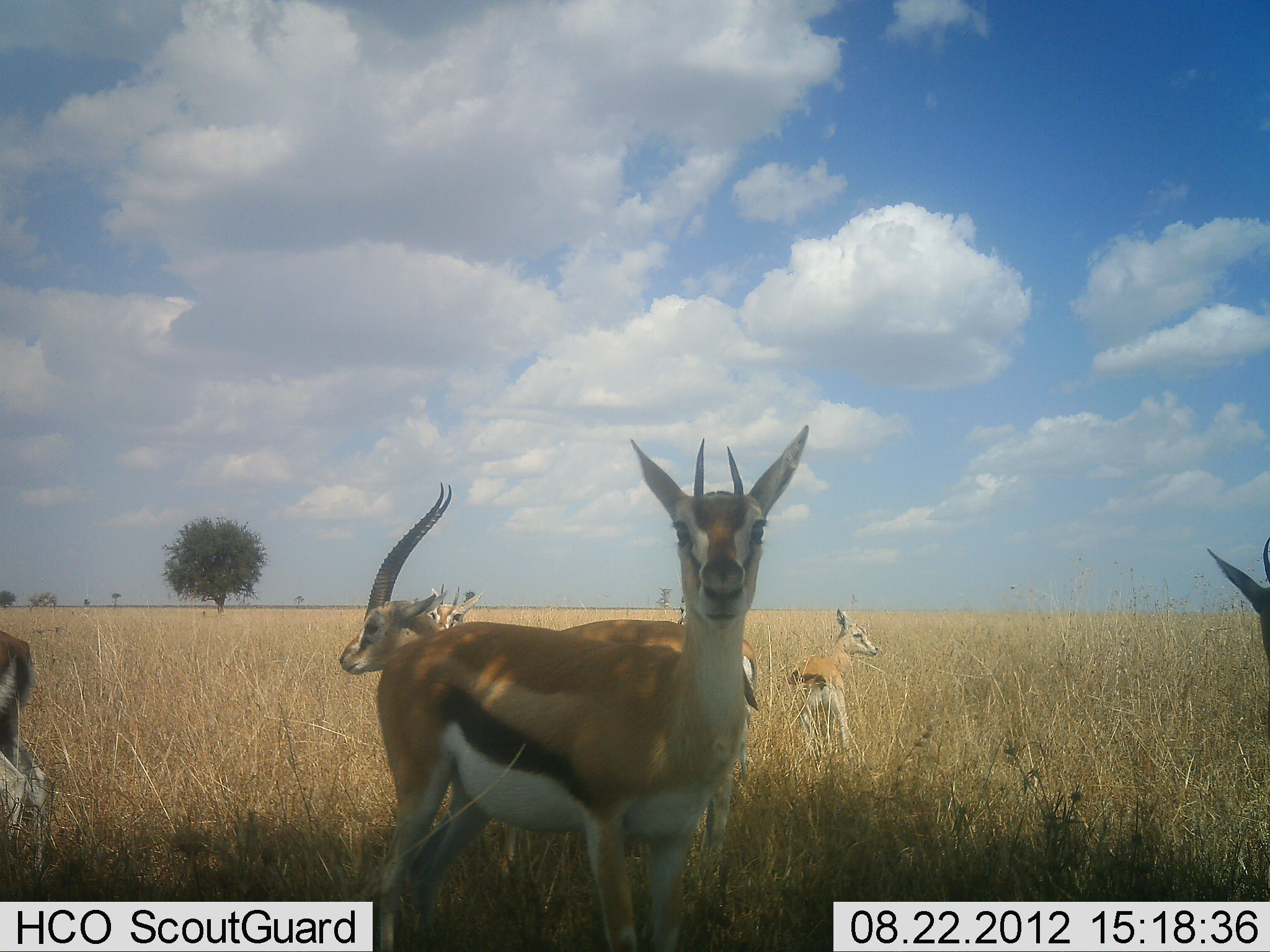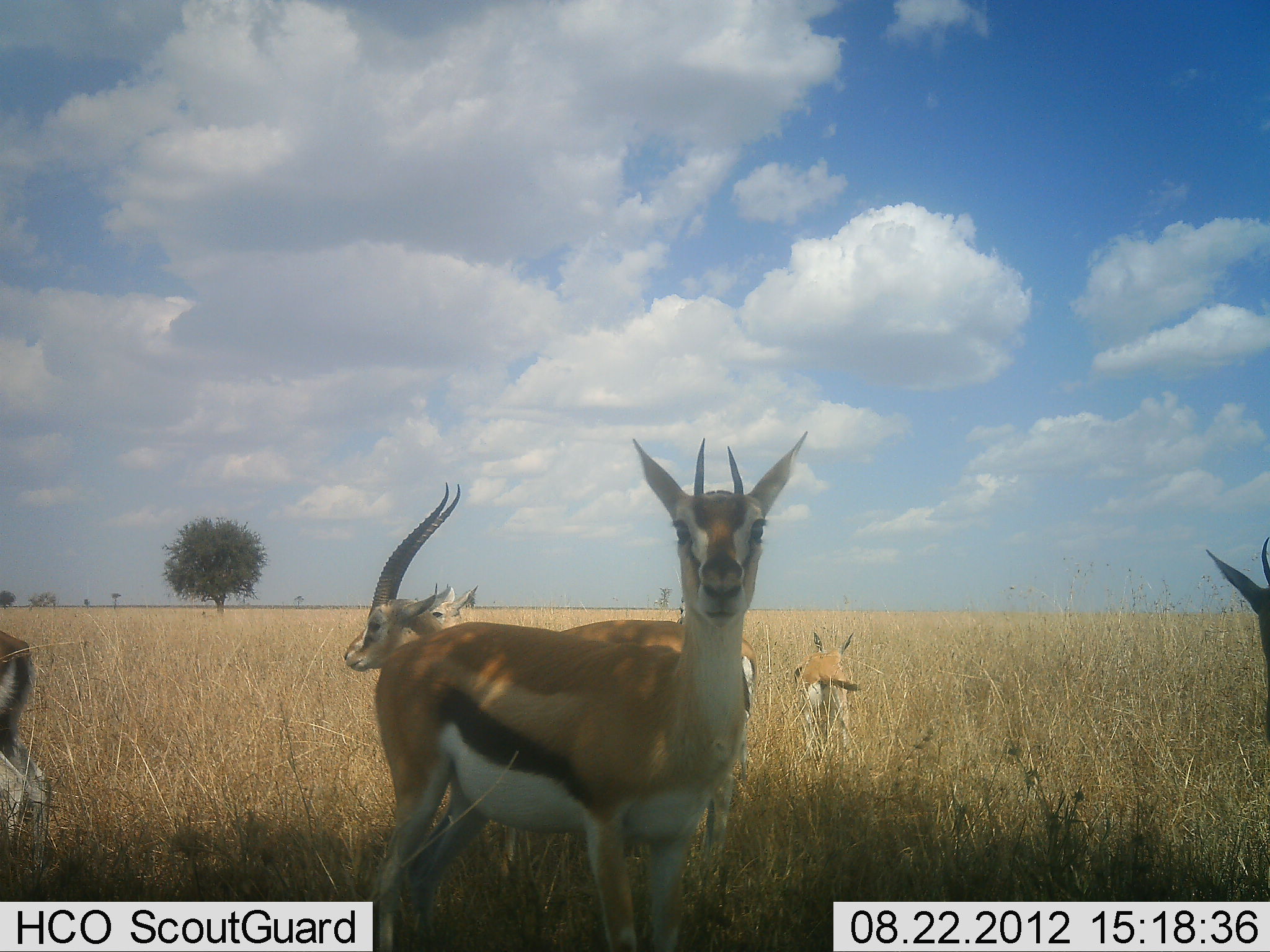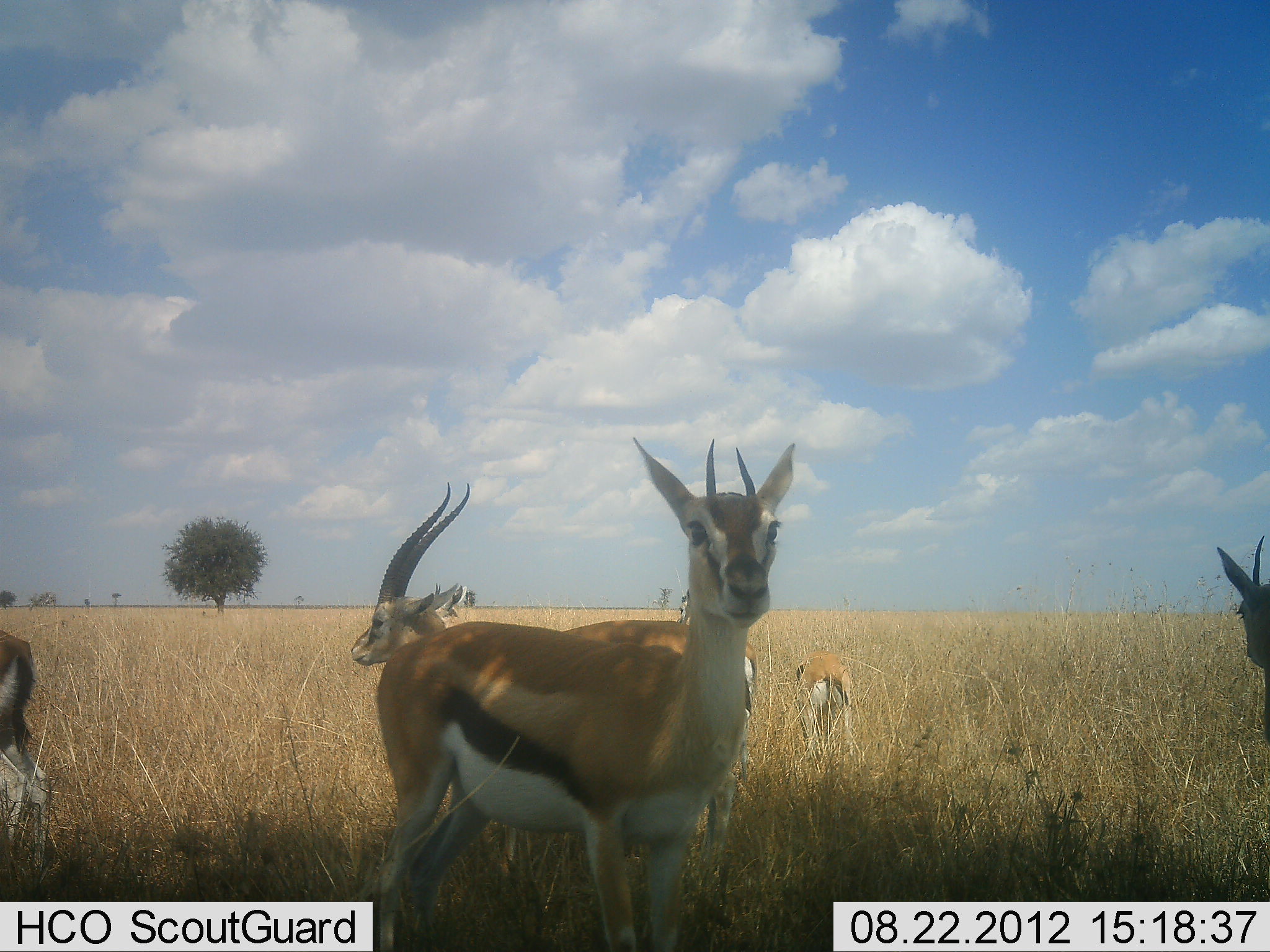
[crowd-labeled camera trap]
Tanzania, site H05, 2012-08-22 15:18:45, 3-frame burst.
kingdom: Animalia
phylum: Chordata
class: Mammalia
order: Artiodactyla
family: Bovidae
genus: Eudorcas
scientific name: Eudorcas thomsonii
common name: thomson's gazelle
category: gazellethomsons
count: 6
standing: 100%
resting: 10%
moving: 0%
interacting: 0%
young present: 30%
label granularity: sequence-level